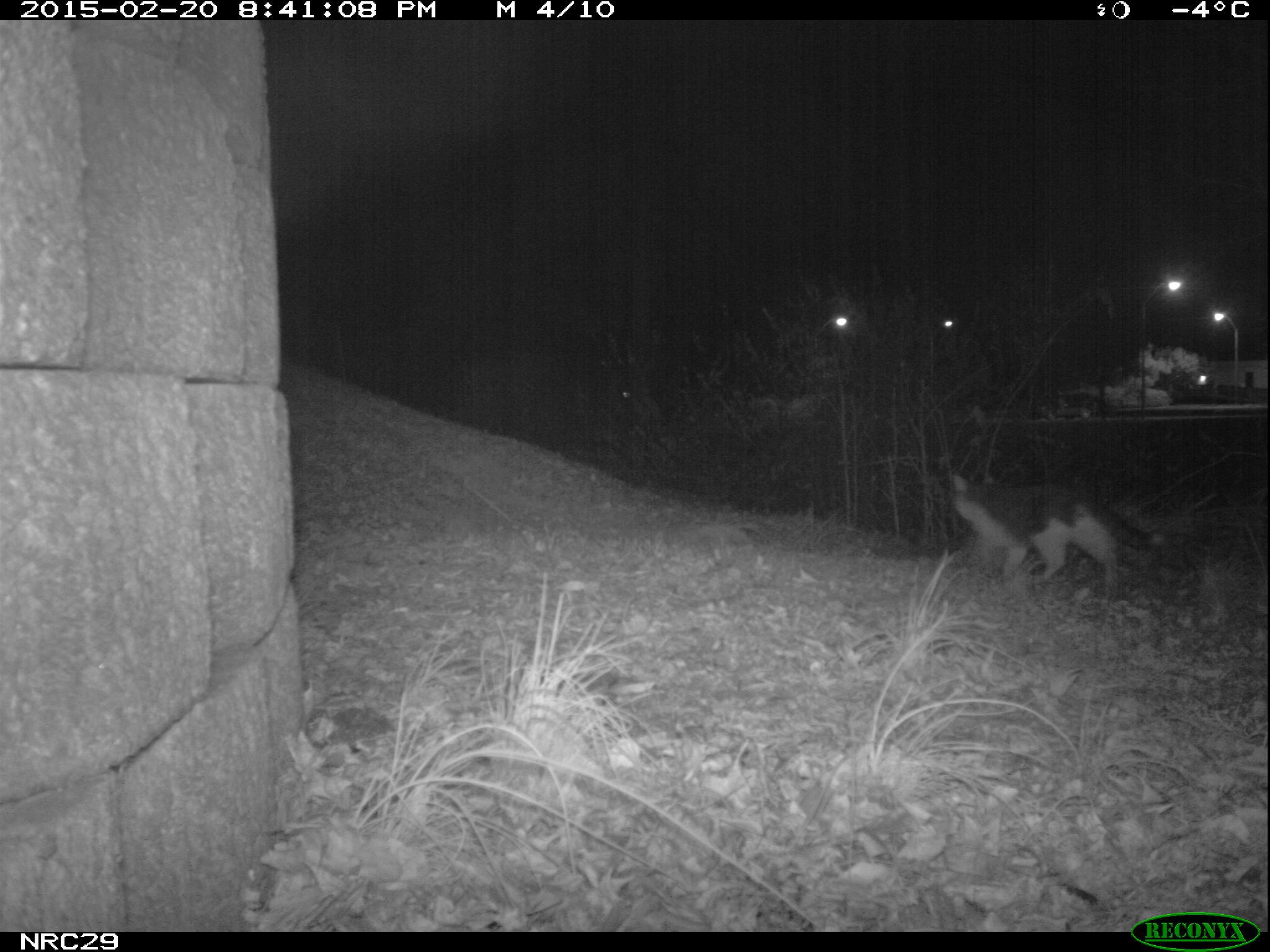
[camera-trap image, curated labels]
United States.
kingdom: Animalia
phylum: Chordata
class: Mammalia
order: Carnivora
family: Felidae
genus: Felis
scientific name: Felis catus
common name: domestic cat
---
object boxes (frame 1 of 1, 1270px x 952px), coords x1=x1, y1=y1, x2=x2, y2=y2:
Domestic Cat: x1=935, y1=460, x2=1175, y2=602